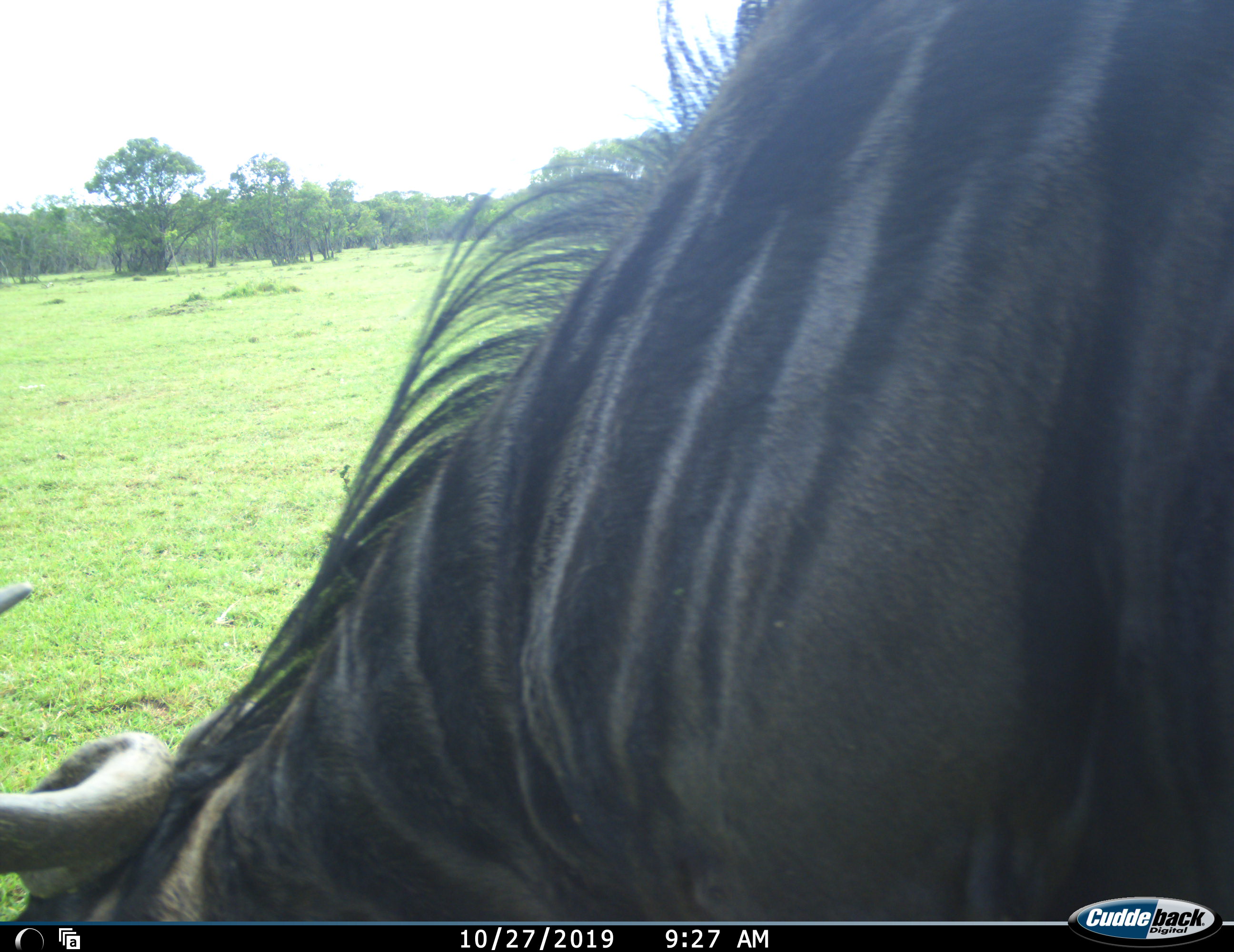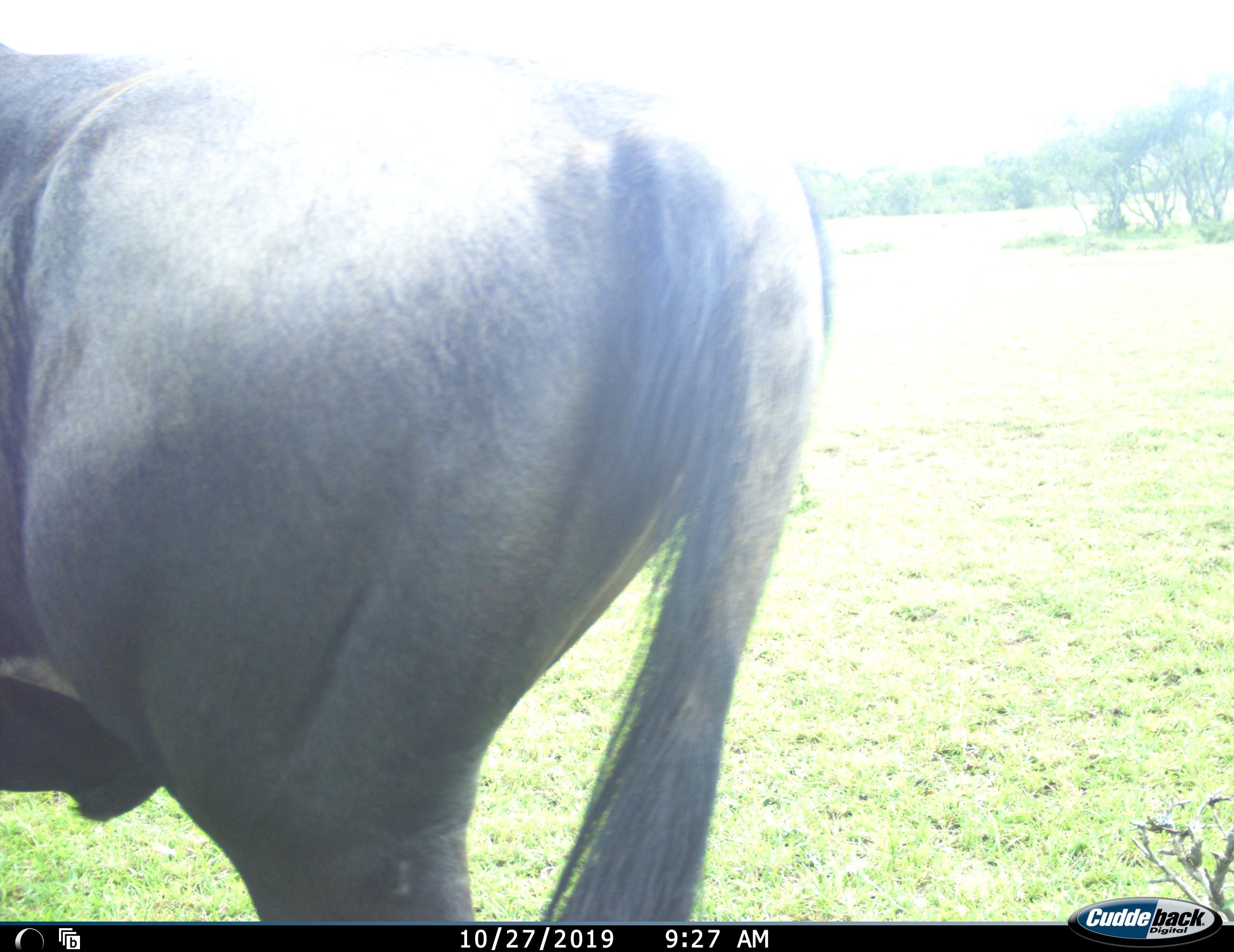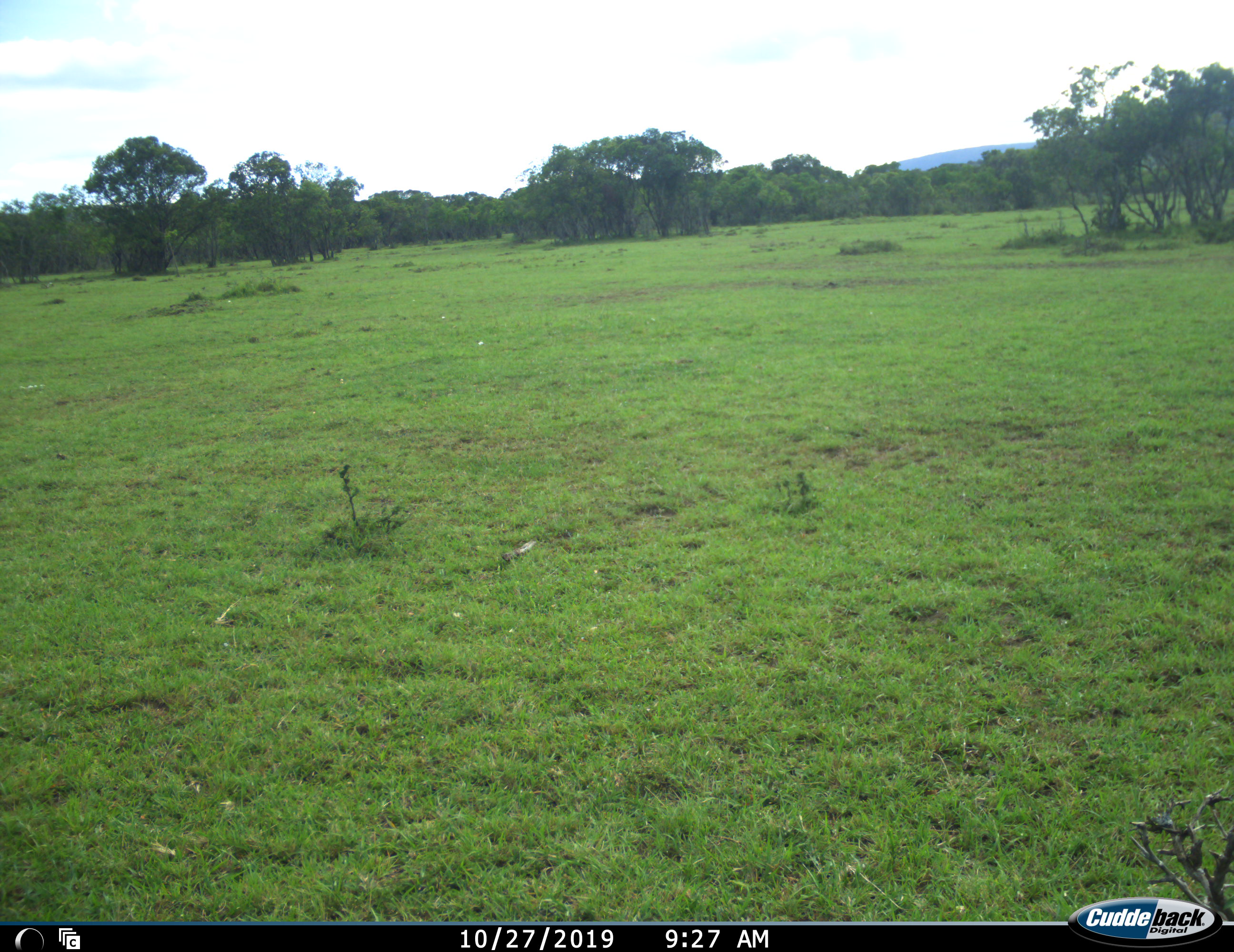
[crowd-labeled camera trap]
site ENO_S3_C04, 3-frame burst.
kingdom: Animalia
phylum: Chordata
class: Mammalia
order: Artiodactyla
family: Bovidae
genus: Connochaetes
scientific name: Connochaetes taurinus taurinus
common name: blue wildebeest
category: wildebeestblue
Wildebeestblue (blue wildebeest) (Connochaetes taurinus taurinus), count 1. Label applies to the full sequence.